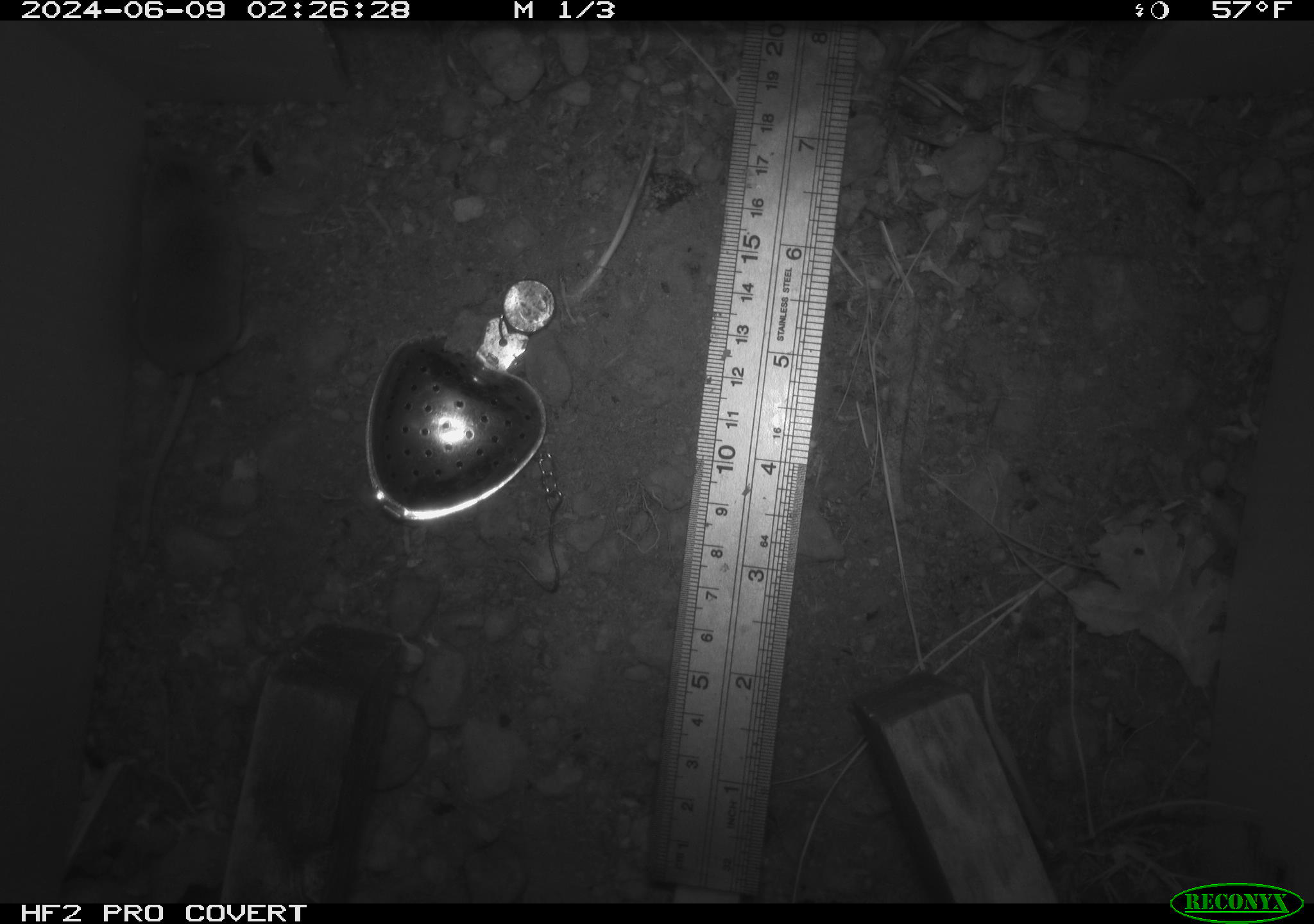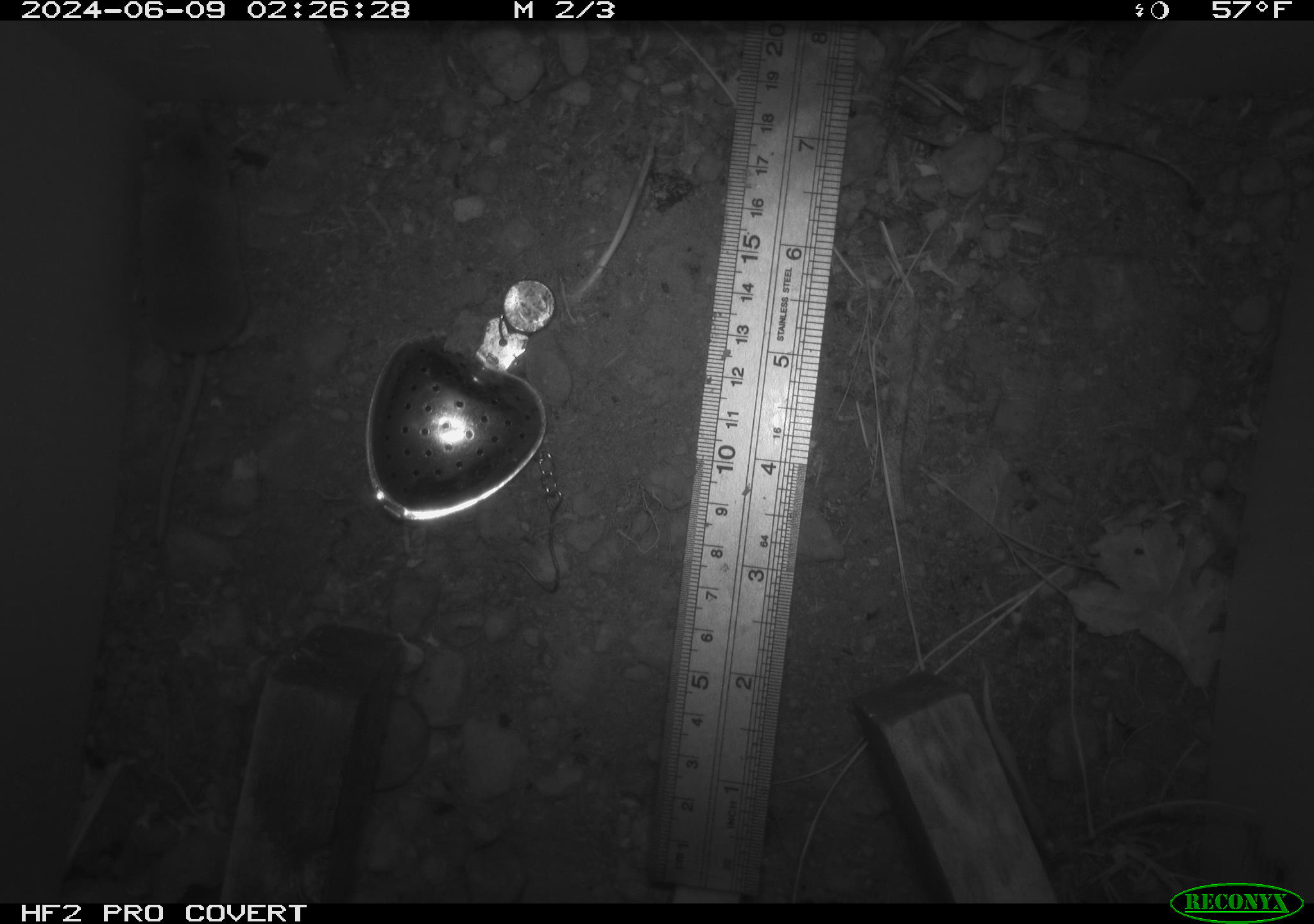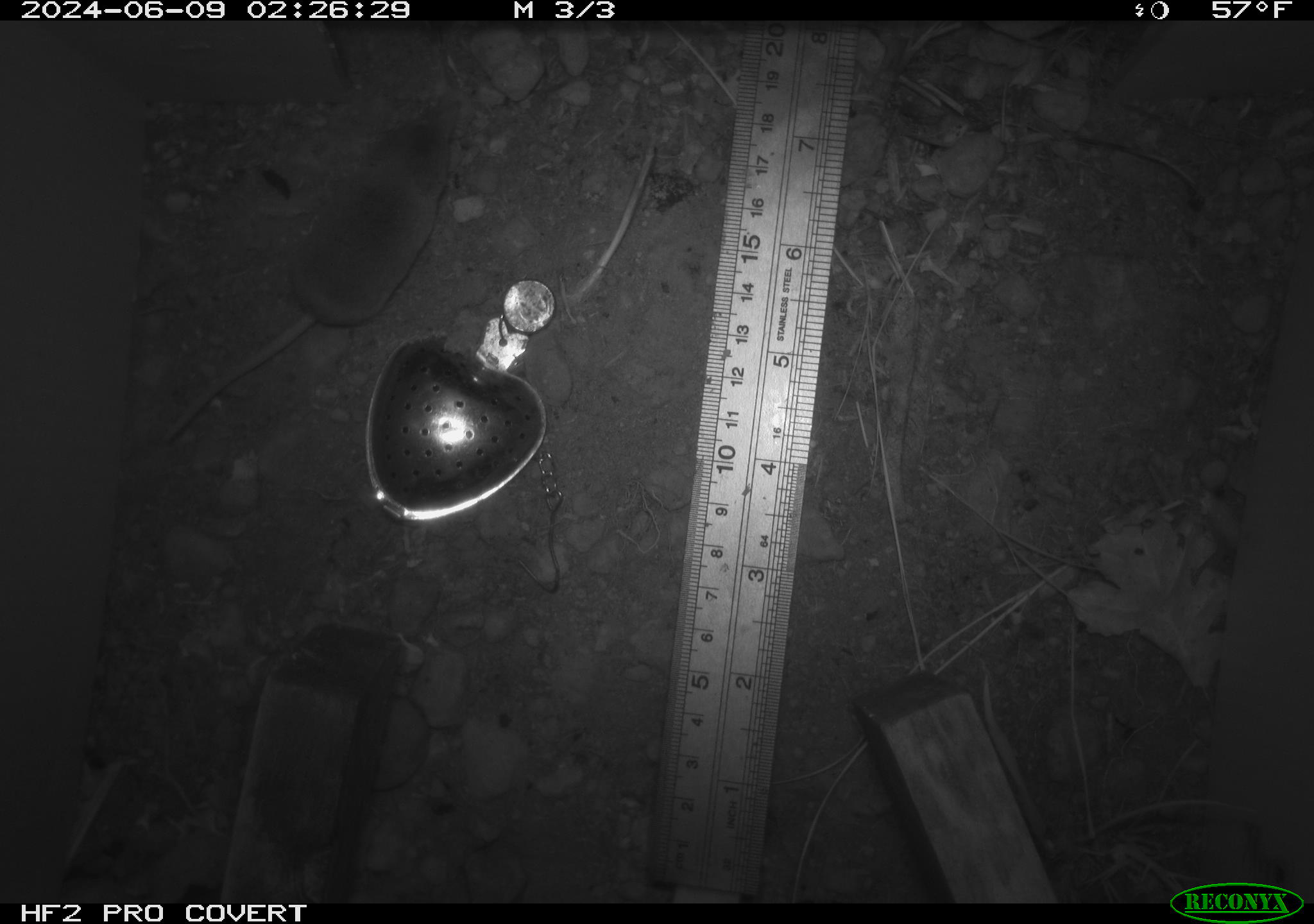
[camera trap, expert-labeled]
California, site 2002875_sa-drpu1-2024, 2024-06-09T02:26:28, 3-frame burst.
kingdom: Animalia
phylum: Chordata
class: Mammalia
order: Eulipotyphla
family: Soricidae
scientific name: Soricidae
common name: shrews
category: soricidae family